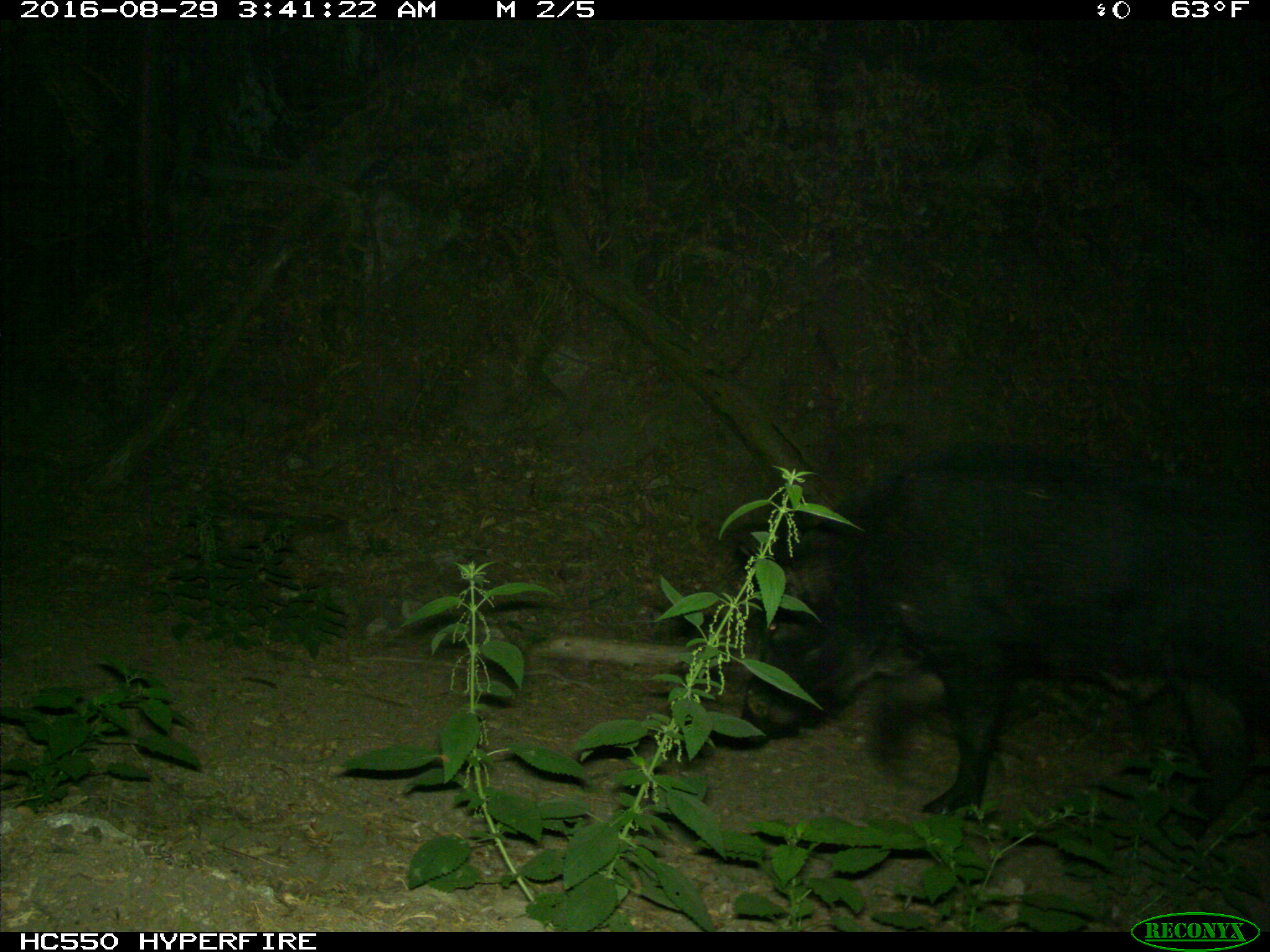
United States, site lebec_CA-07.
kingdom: Animalia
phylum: Chordata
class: Mammalia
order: Artiodactyla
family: Suidae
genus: Sus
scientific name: Sus scrofa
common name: wild boar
Sus scrofa (wild boar).